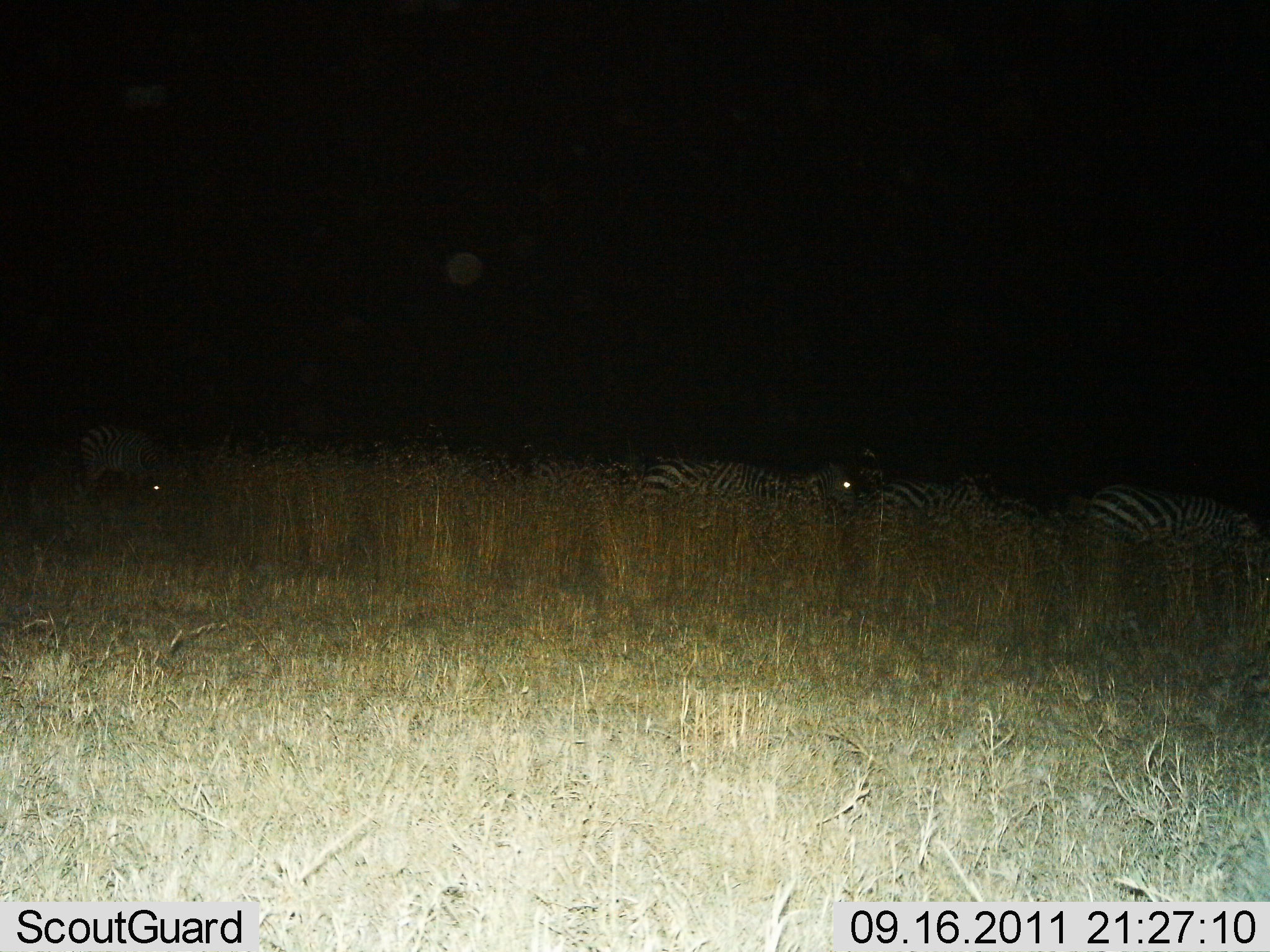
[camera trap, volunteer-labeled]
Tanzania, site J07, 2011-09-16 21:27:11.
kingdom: Animalia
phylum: Chordata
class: Mammalia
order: Perissodactyla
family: Equidae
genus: Equus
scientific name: Equus quagga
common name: plains zebra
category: zebra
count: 4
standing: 38%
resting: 8%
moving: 38%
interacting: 0%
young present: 0%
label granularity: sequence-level